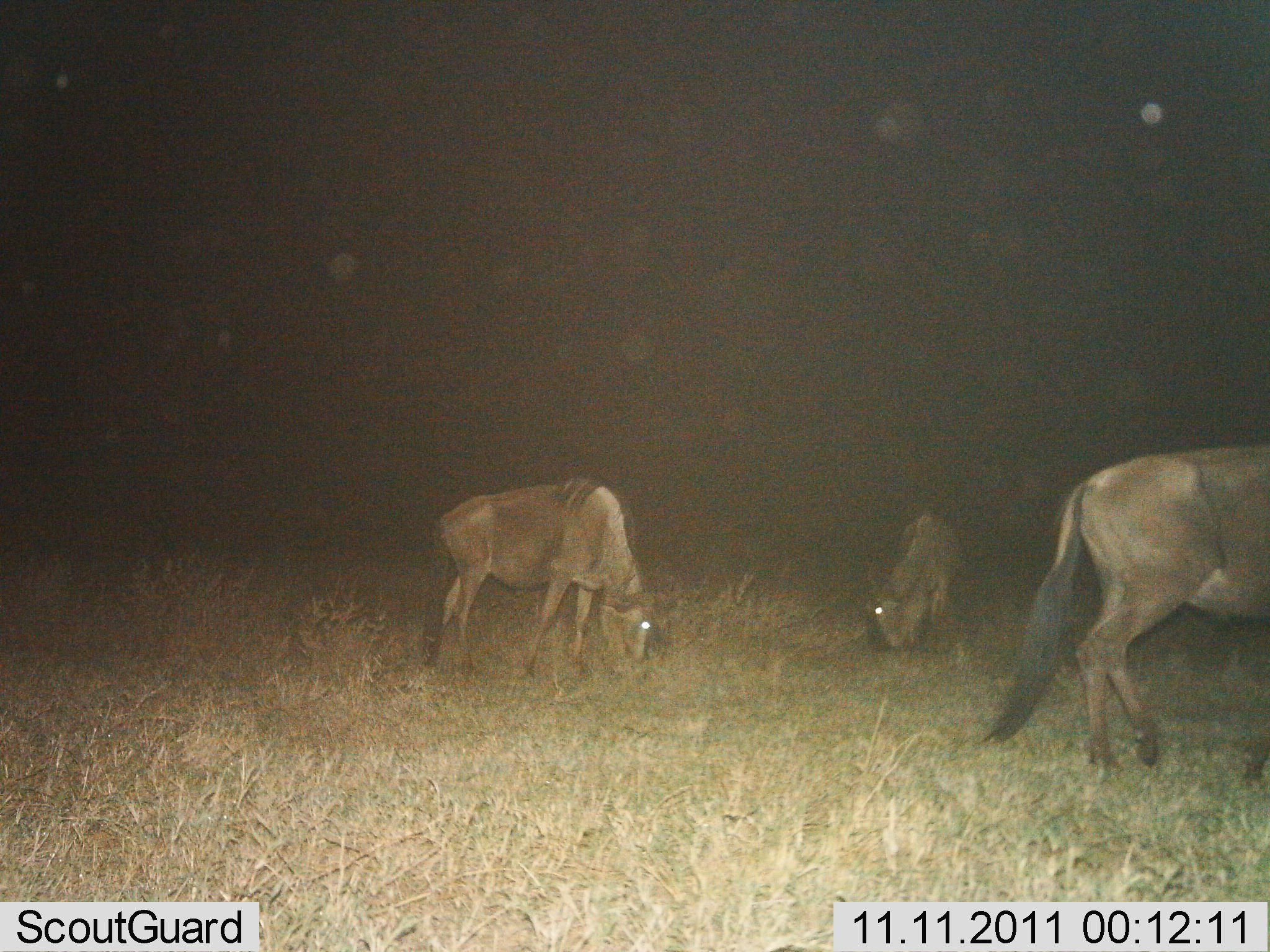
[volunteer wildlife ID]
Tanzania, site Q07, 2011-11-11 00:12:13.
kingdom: Animalia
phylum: Chordata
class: Mammalia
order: Artiodactyla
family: Bovidae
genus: Connochaetes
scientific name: Connochaetes taurinus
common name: blue wildebeest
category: wildebeest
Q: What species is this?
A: Wildebeest (blue wildebeest) (Connochaetes taurinus).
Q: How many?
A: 3.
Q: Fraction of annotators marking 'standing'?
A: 27%.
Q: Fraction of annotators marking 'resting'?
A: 0%.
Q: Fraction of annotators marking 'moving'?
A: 18%.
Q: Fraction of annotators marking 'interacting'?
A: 0%.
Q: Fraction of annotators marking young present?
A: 0%.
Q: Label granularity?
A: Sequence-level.